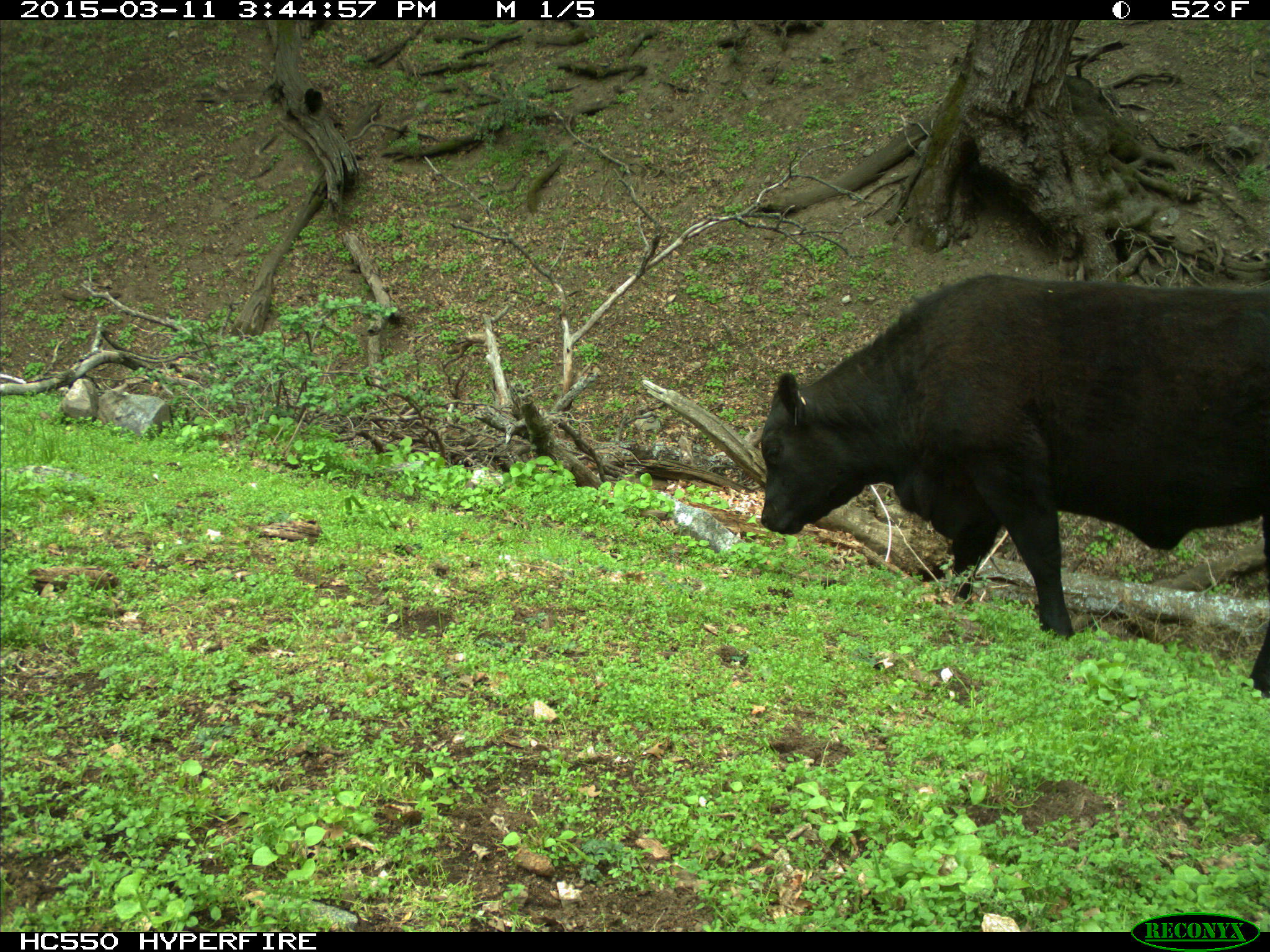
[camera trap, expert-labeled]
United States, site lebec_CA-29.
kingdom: Animalia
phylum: Chordata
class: Mammalia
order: Artiodactyla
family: Bovidae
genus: Bos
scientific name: Bos taurus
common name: domestic cow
Bos taurus (domestic cow).